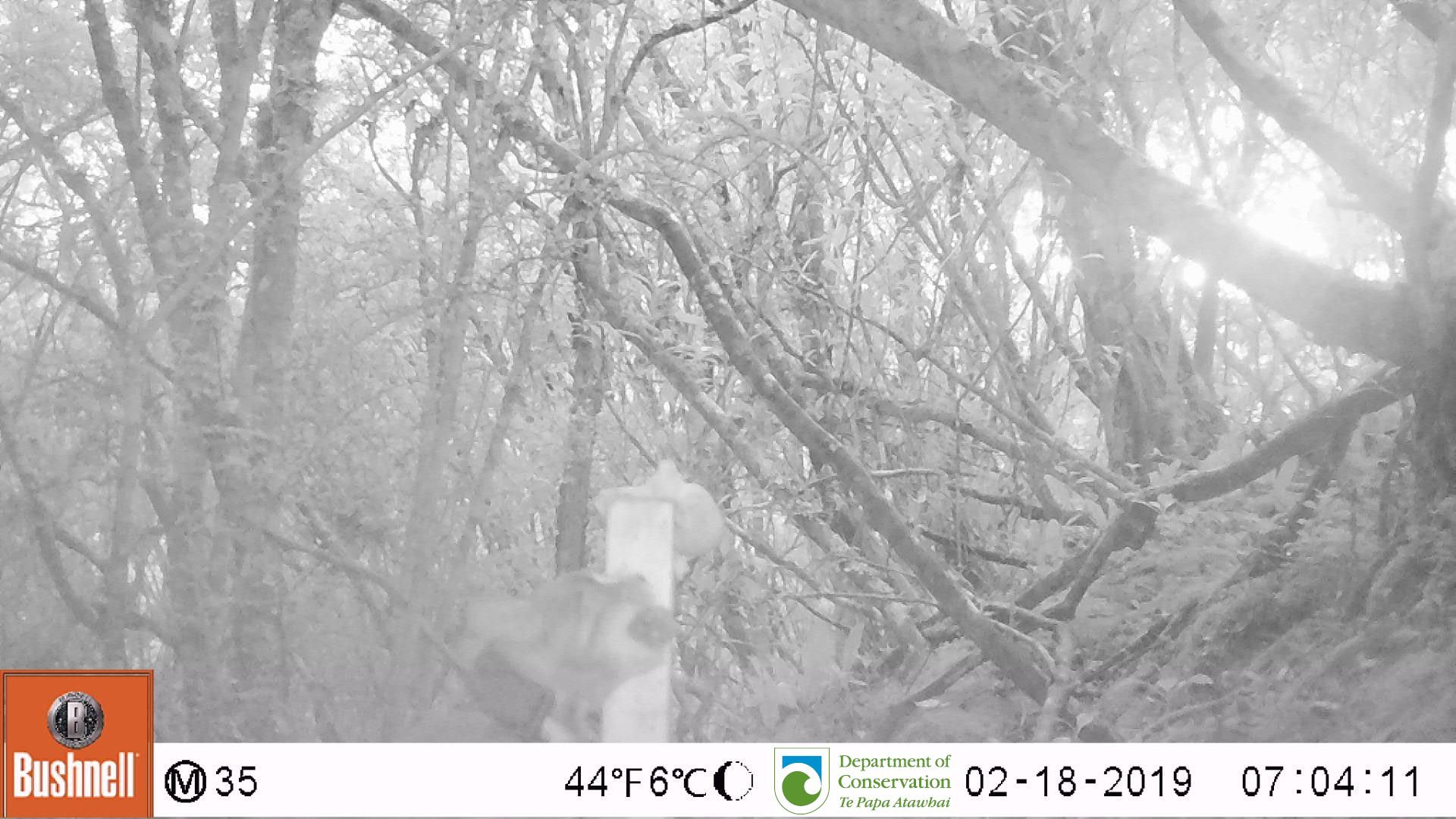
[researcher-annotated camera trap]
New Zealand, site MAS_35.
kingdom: Animalia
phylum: Chordata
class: Mammalia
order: Carnivora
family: Felidae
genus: Felis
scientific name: Felis catus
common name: domestic cat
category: cat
Cat (domestic cat) (Felis catus).